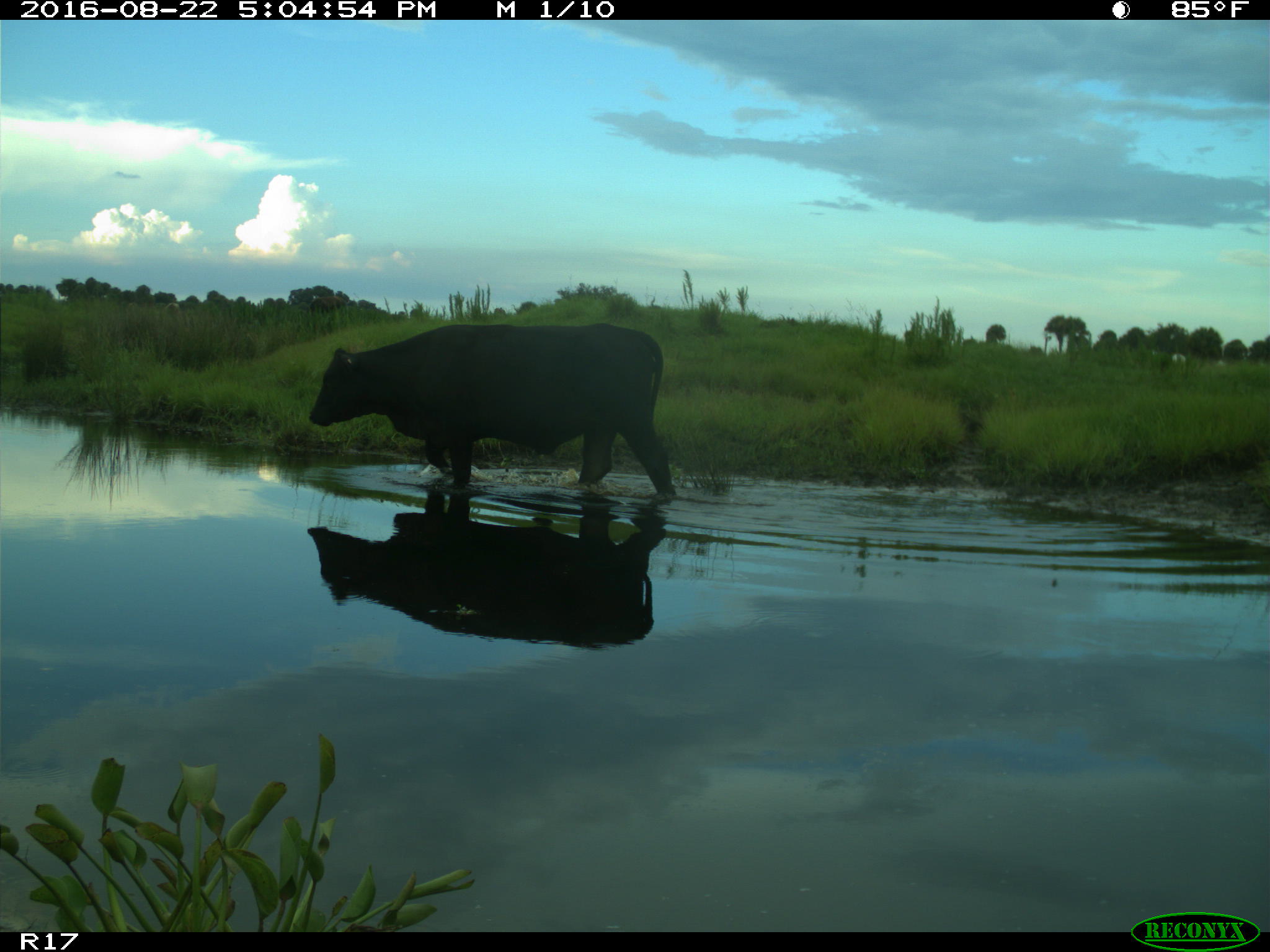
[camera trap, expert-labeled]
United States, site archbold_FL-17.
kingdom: Animalia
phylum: Chordata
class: Mammalia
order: Artiodactyla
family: Bovidae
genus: Bos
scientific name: Bos taurus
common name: domestic cow